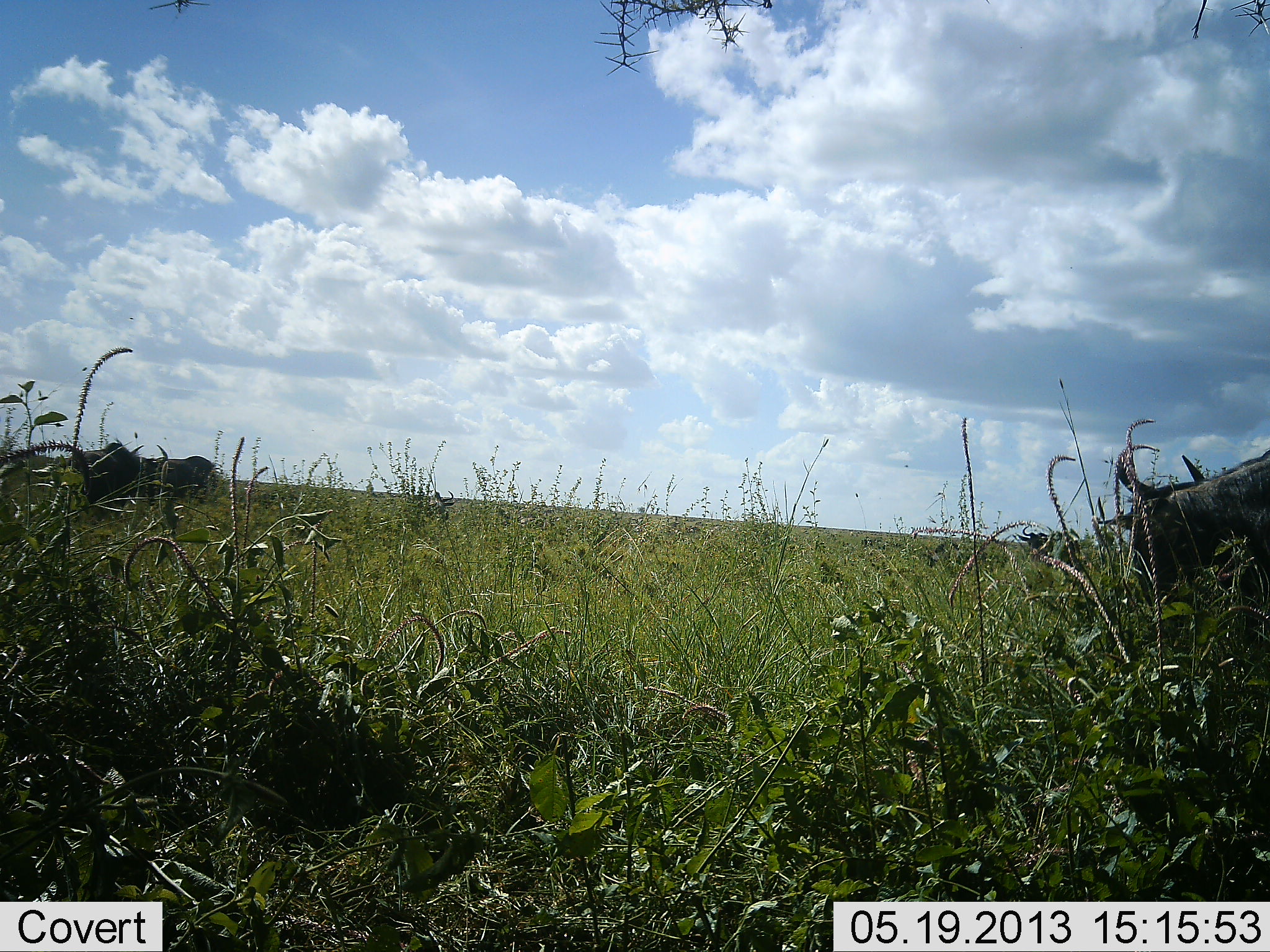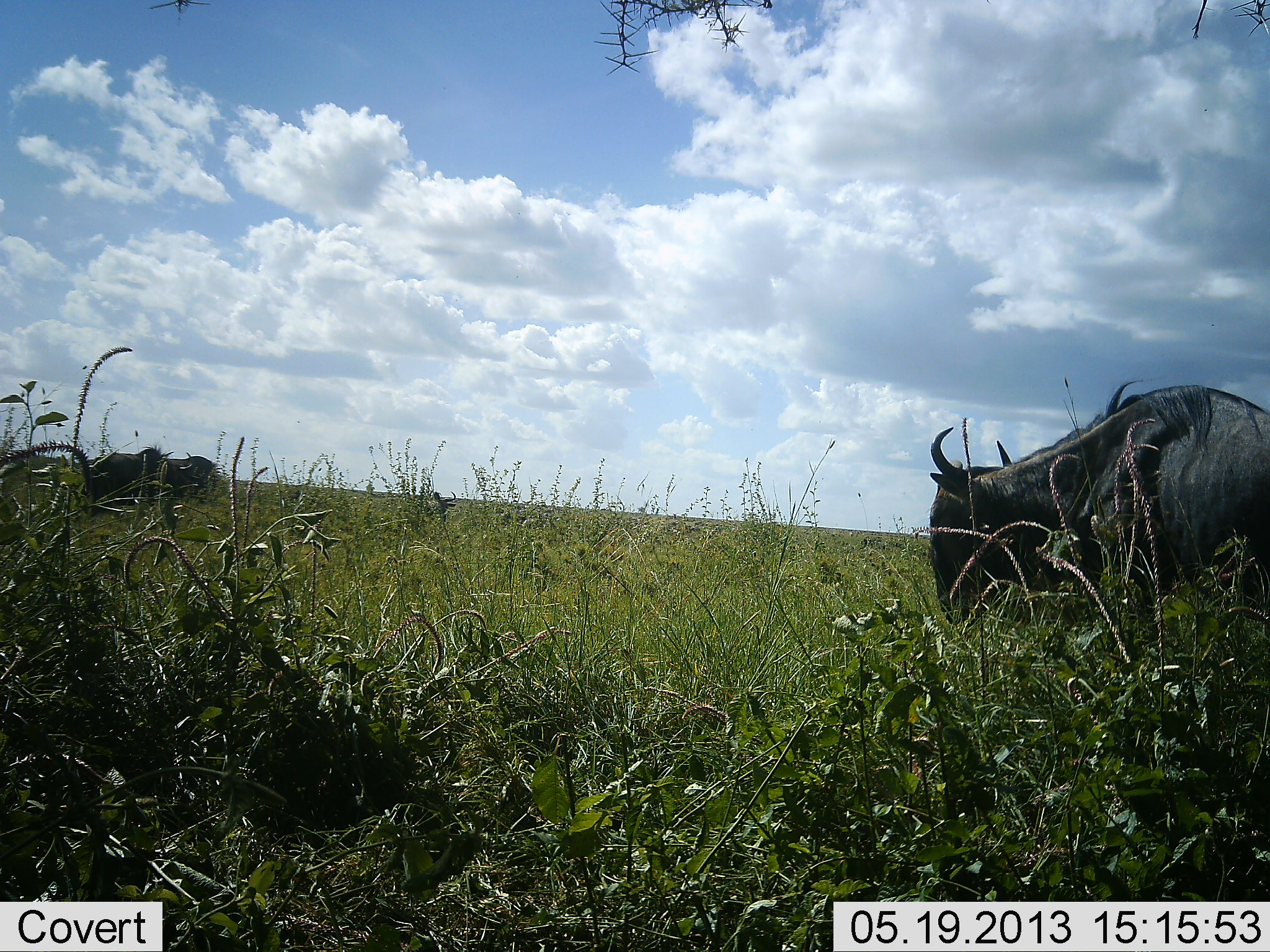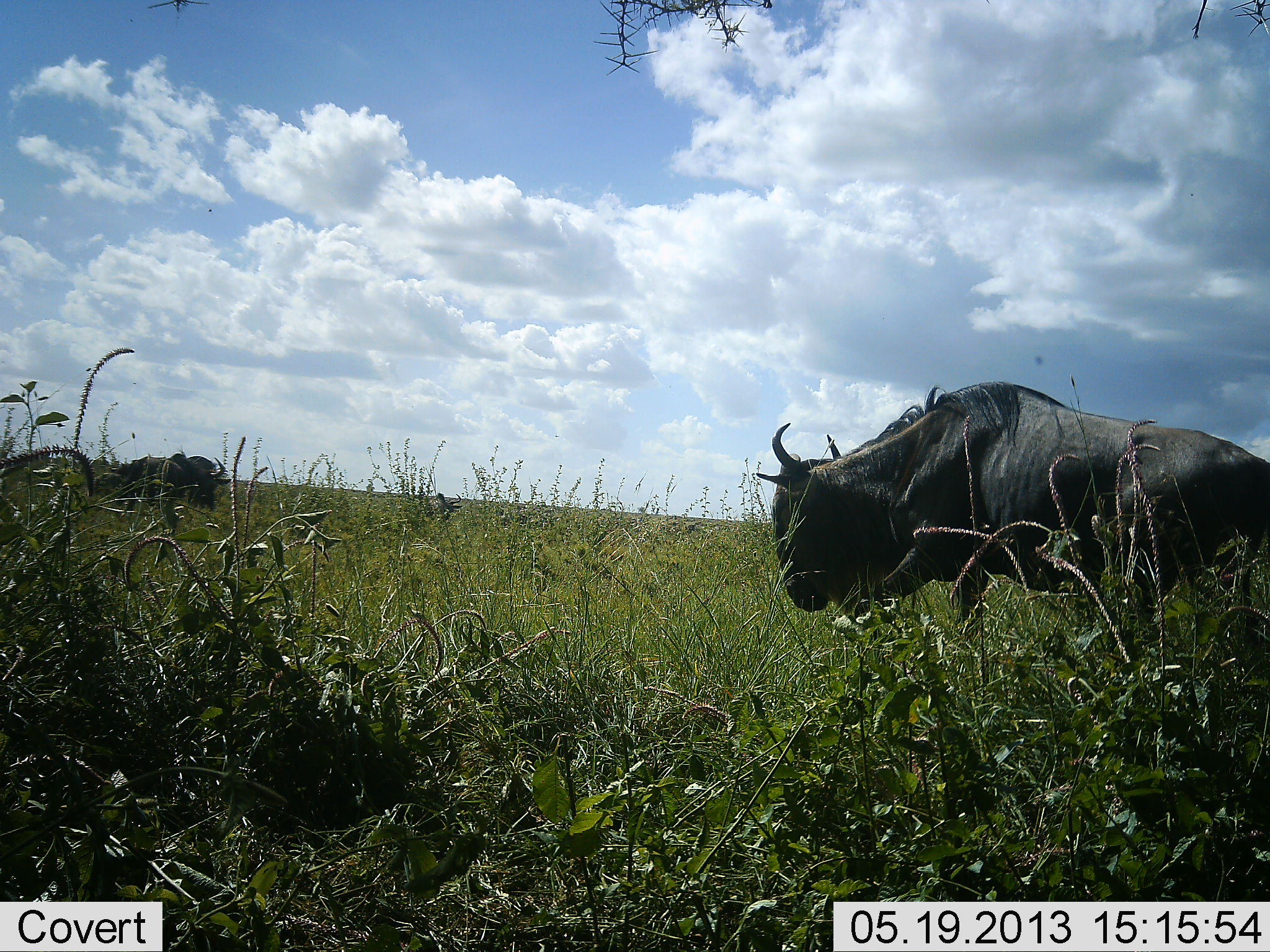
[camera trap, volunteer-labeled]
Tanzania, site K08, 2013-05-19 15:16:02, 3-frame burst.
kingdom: Animalia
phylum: Chordata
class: Mammalia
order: Artiodactyla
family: Bovidae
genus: Connochaetes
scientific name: Connochaetes taurinus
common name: blue wildebeest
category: wildebeest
Wildebeest (blue wildebeest) (Connochaetes taurinus), count 3. Behavior (volunteer vote fractions): standing 31%, resting 0%, moving 85%, interacting 0%. Young present (vote fraction): 0%. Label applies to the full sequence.